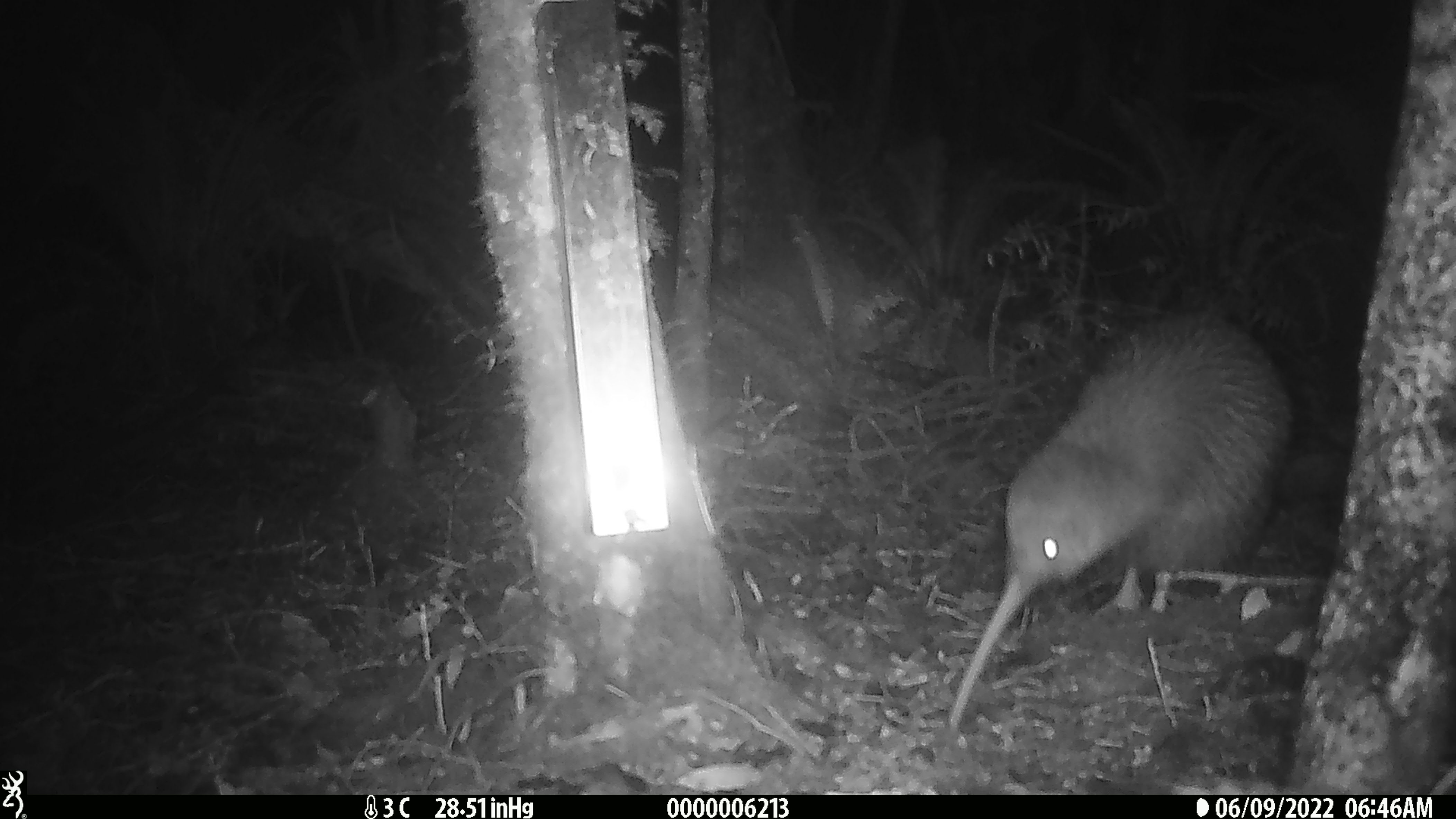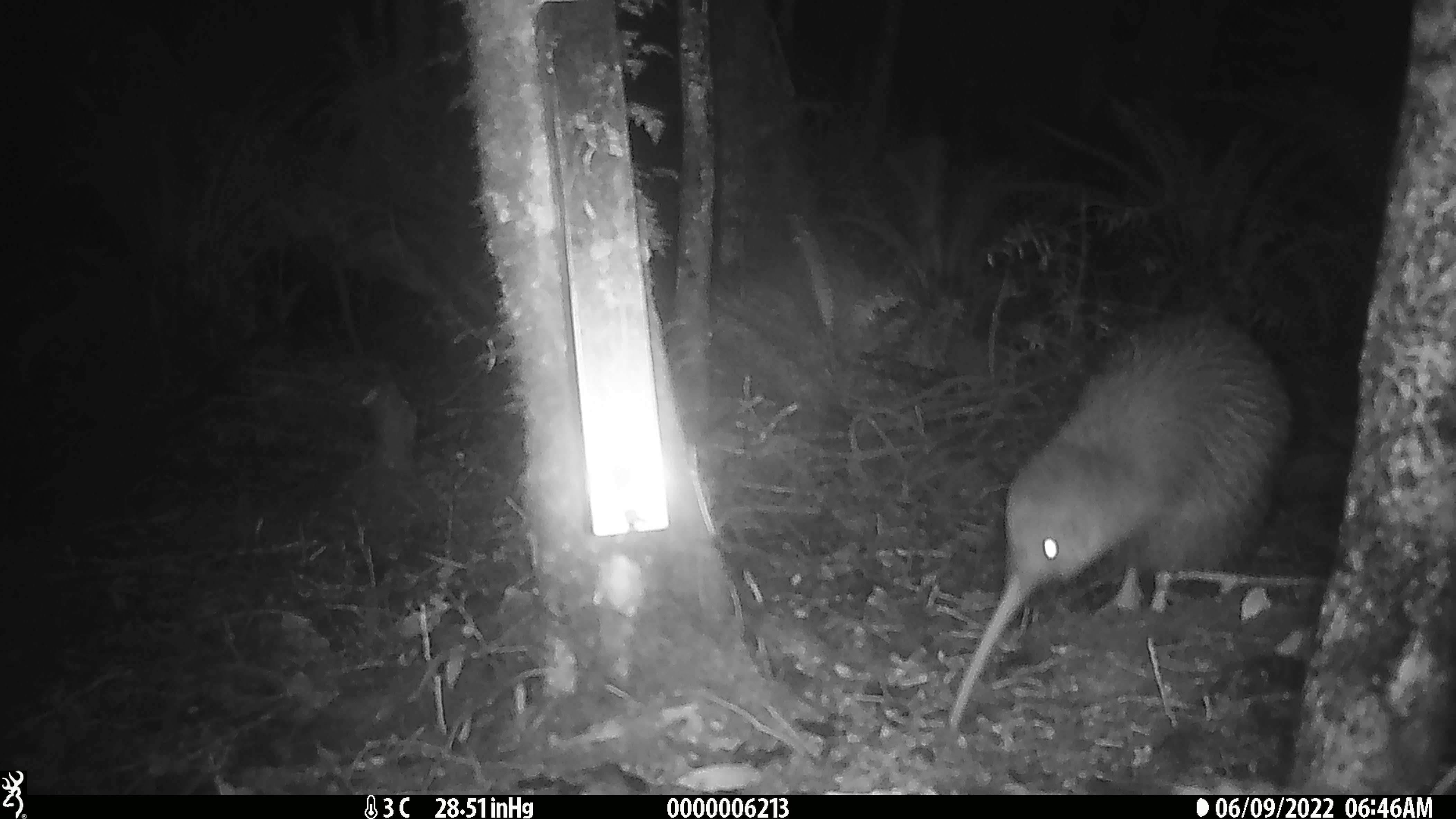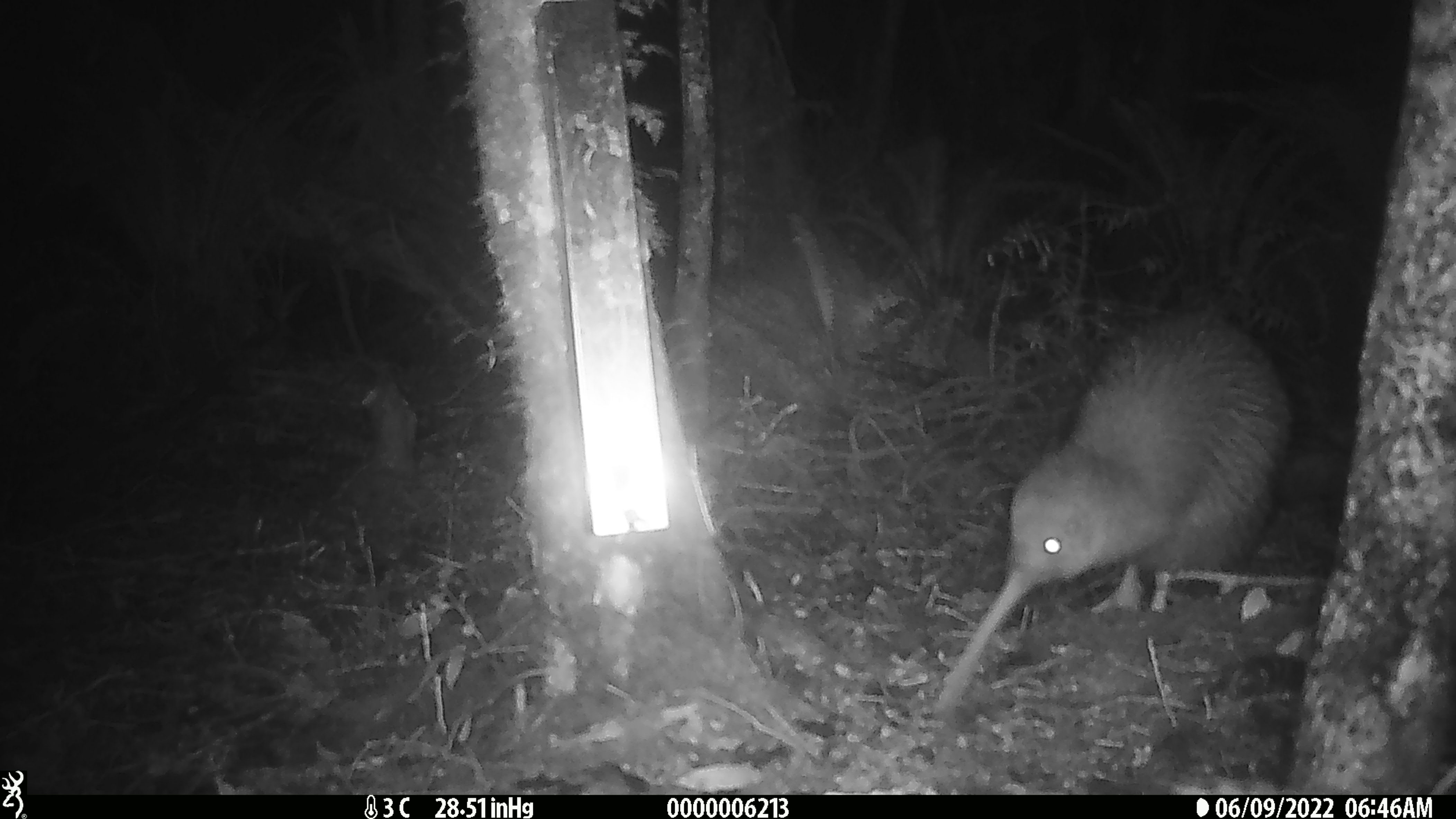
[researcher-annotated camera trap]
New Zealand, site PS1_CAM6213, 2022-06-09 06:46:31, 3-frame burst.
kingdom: Animalia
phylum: Chordata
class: Aves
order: Apterygiformes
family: Apterygidae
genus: Apteryx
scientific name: Apteryx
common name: kiwi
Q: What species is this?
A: Kiwi (Apteryx).